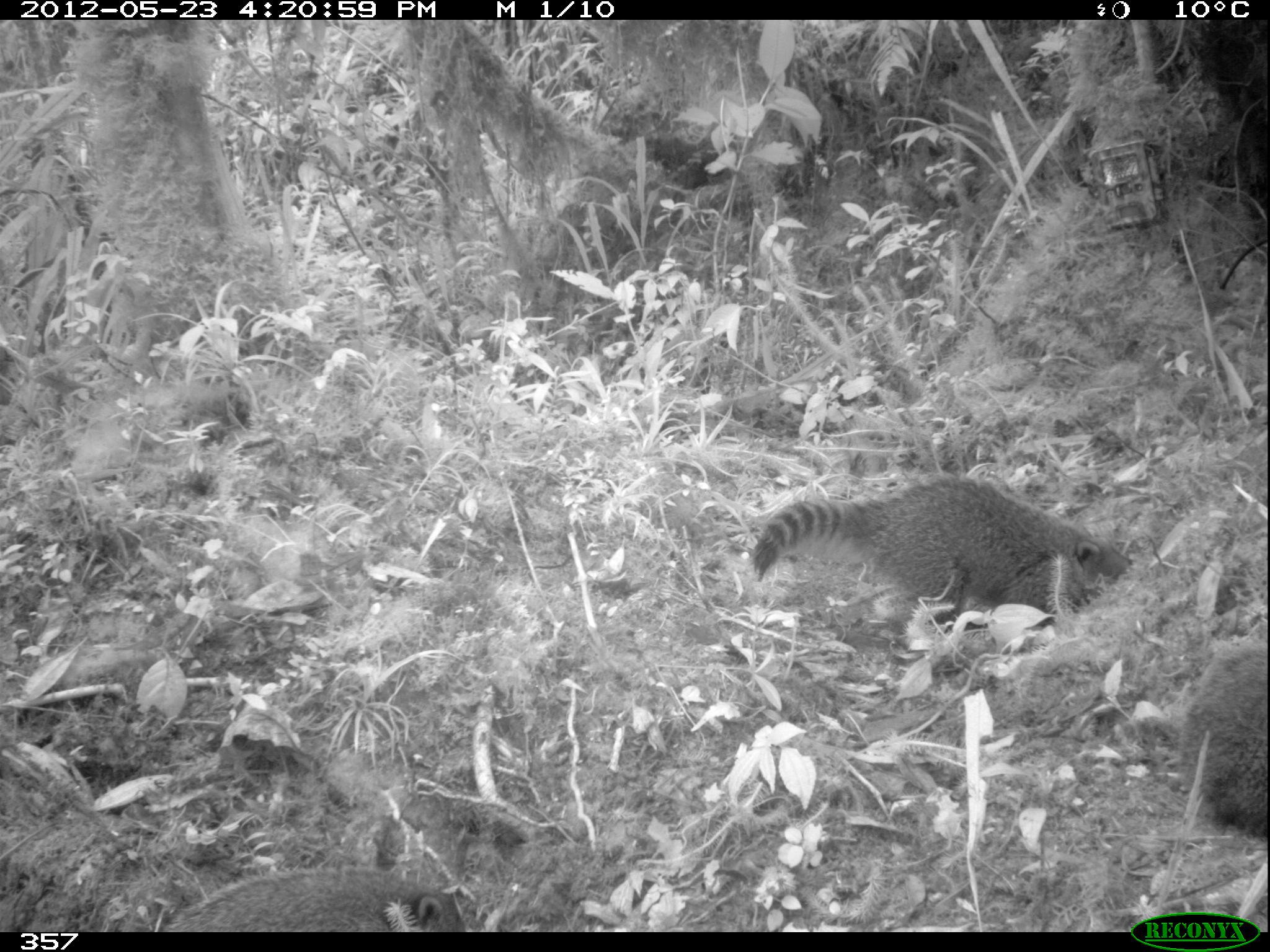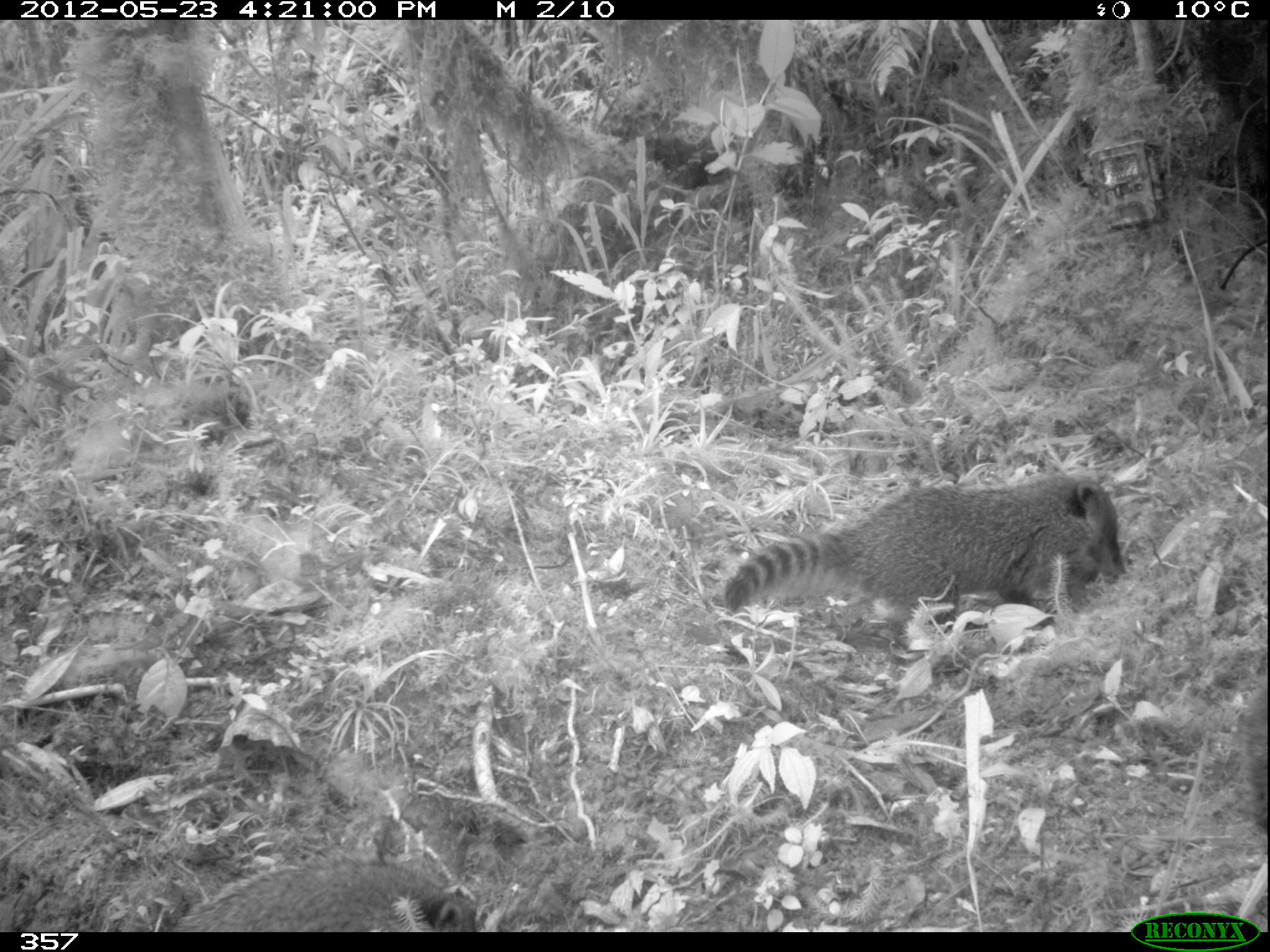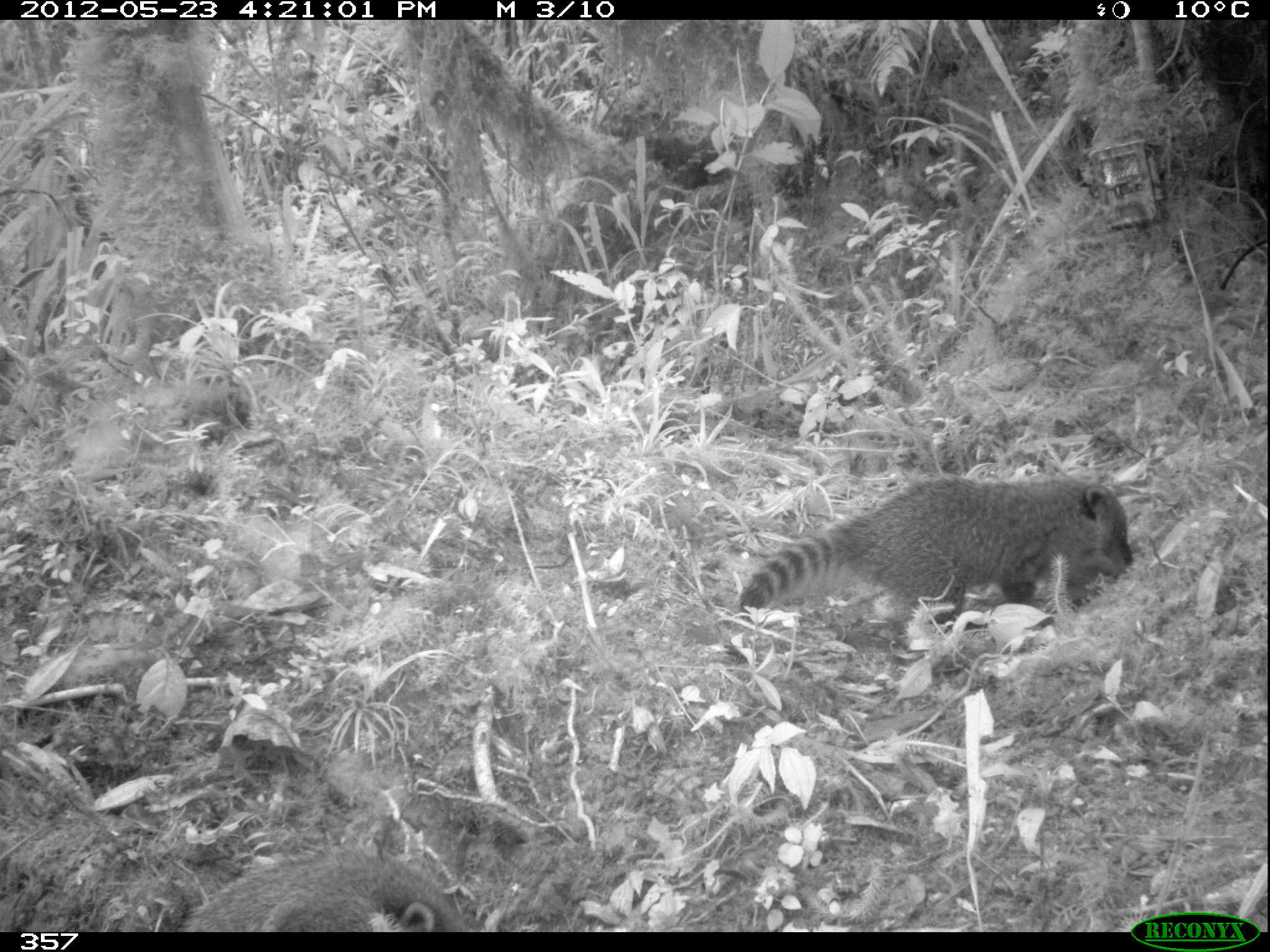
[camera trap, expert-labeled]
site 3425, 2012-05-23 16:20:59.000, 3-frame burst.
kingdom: Animalia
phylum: Chordata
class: Mammalia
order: Carnivora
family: Procyonidae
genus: Nasua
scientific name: Nasua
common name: coatis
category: unknown coati